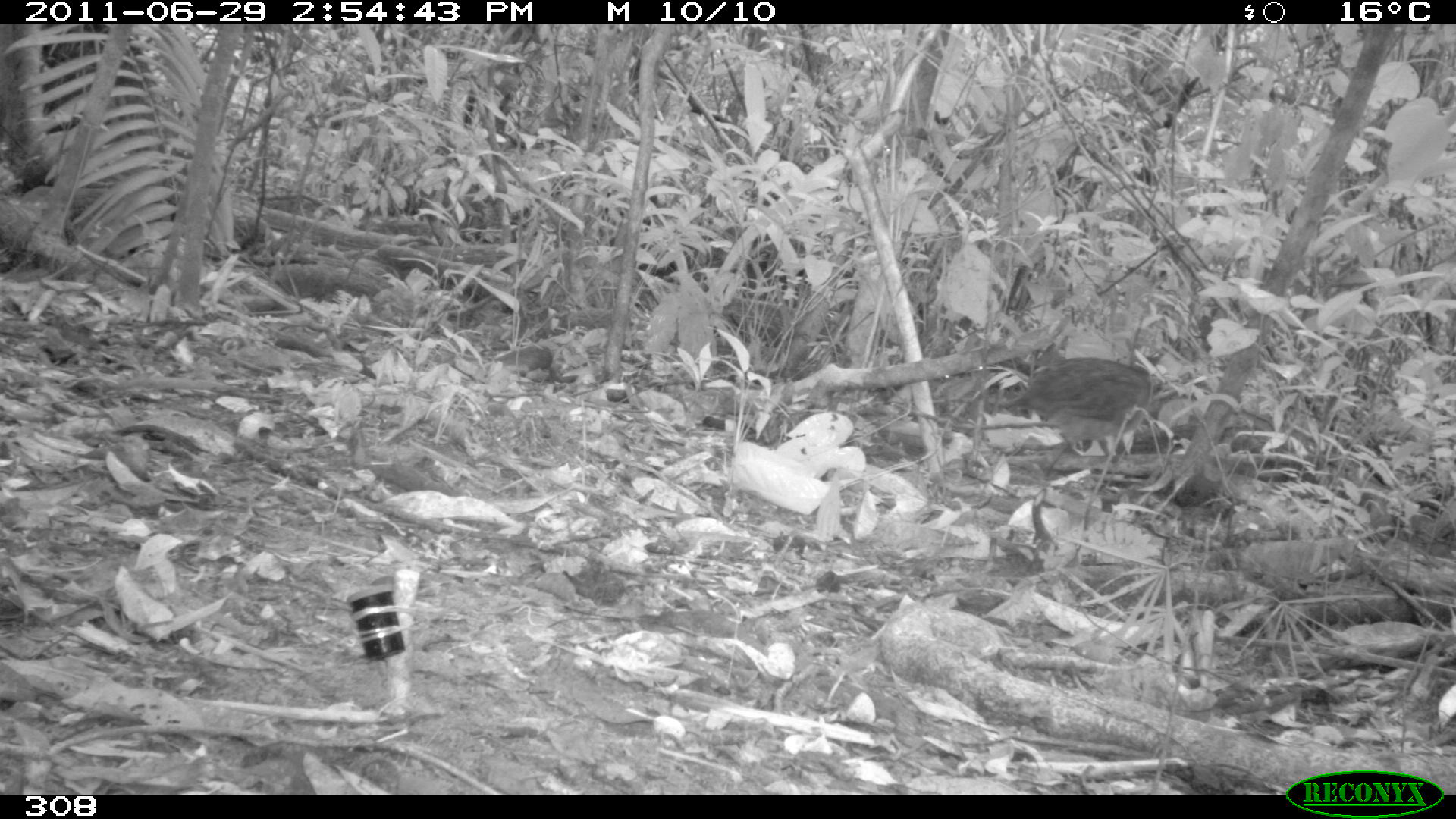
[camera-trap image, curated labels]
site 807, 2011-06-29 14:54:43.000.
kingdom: Animalia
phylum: Chordata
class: Aves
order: Galliformes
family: Phasianidae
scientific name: Phasianidae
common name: quails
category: quail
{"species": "quail (quails) (Phasianidae)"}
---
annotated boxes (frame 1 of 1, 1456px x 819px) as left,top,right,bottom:
quail: 1001,356,1163,457